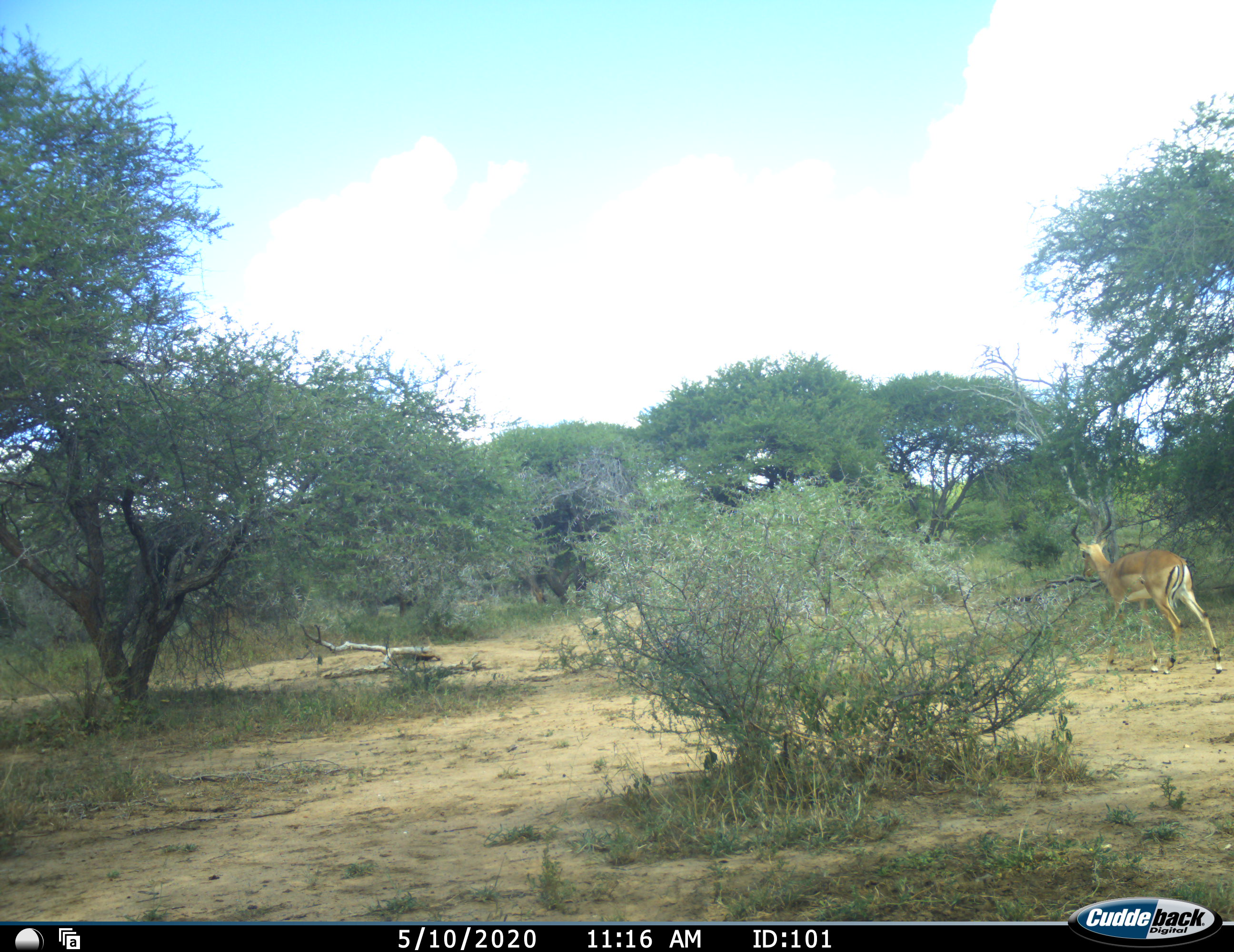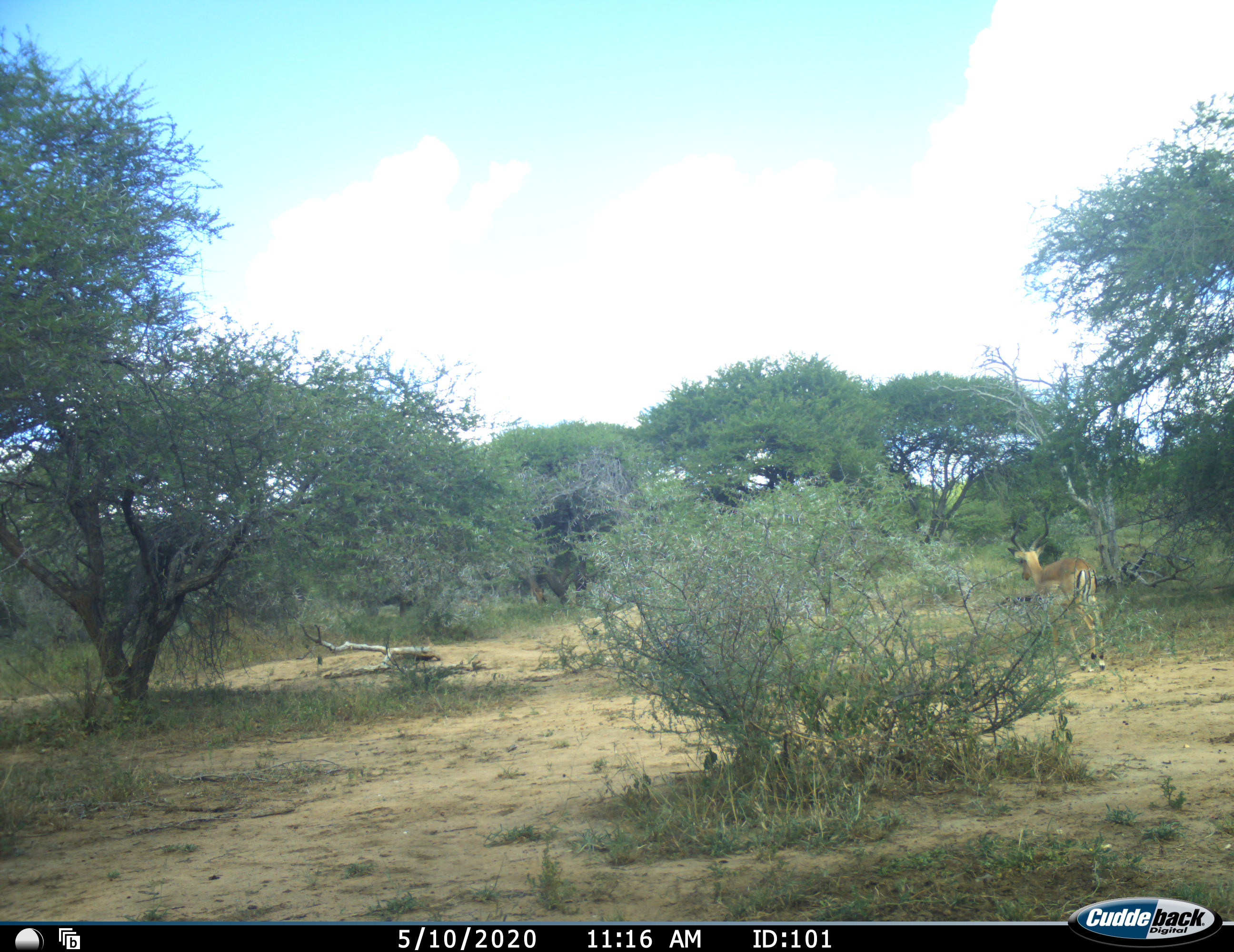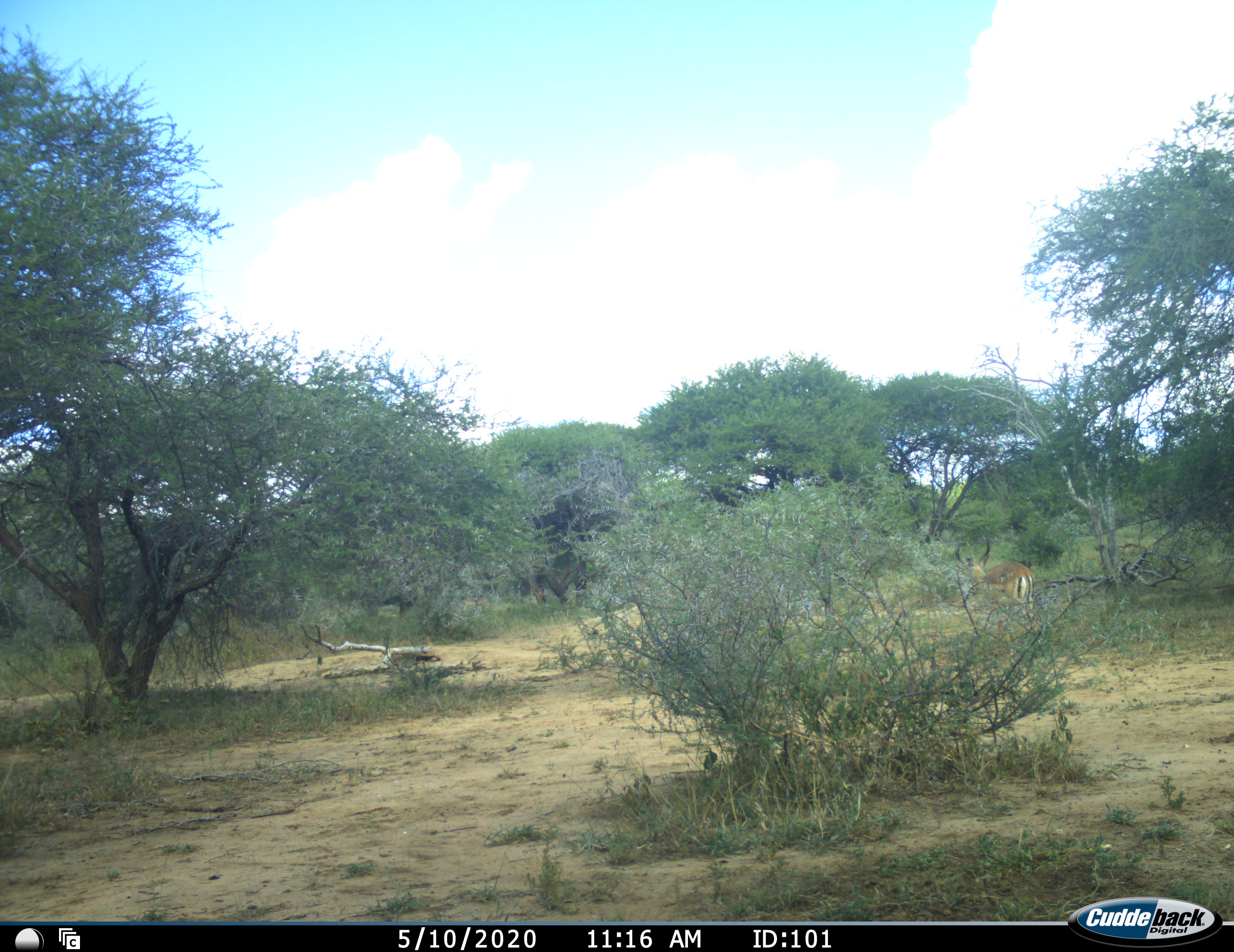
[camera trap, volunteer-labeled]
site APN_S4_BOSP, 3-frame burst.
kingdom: Animalia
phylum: Chordata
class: Mammalia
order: Artiodactyla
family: Bovidae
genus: Aepyceros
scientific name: Aepyceros melampus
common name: impala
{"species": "impala (Aepyceros melampus)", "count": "1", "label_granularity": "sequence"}